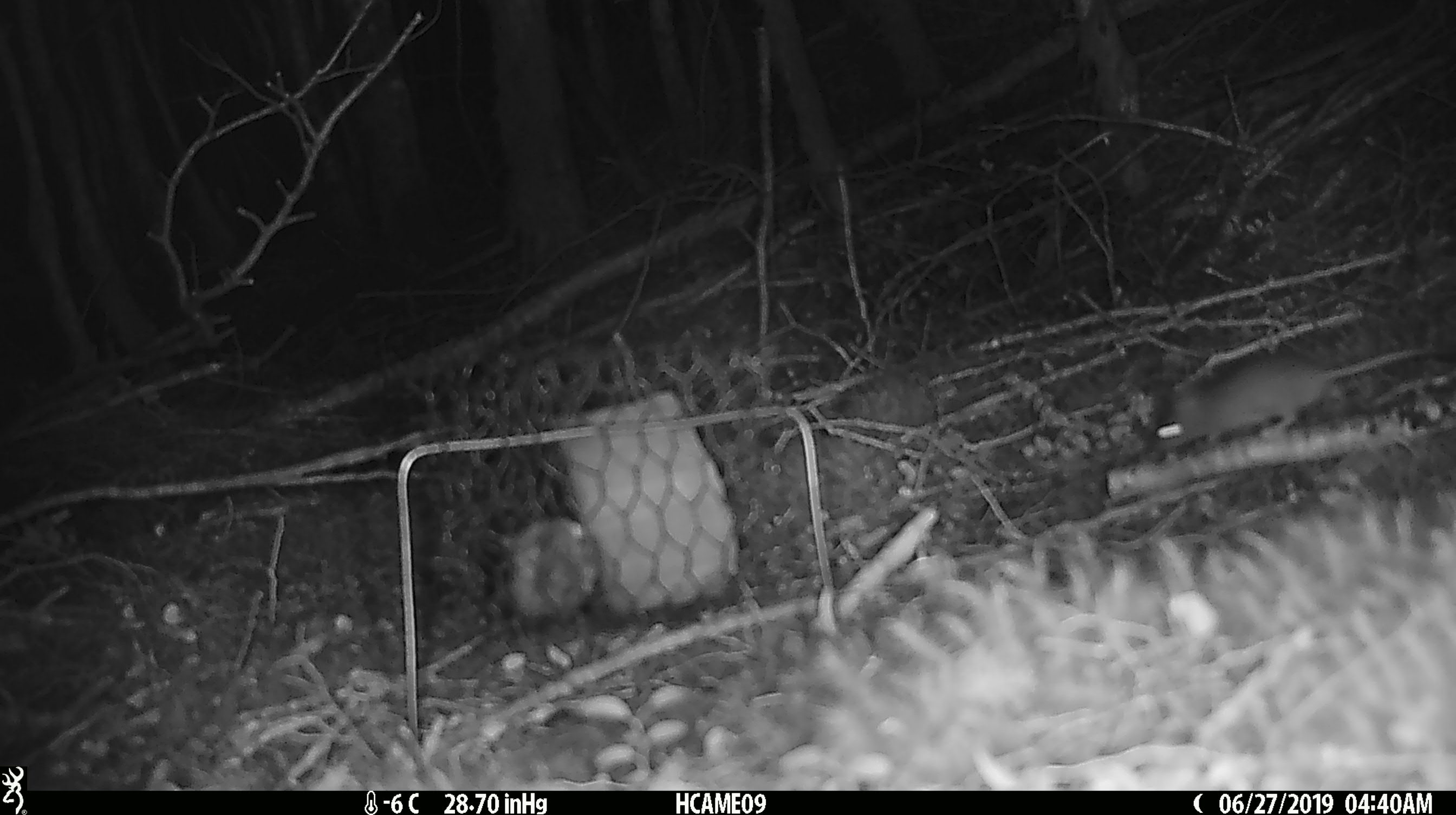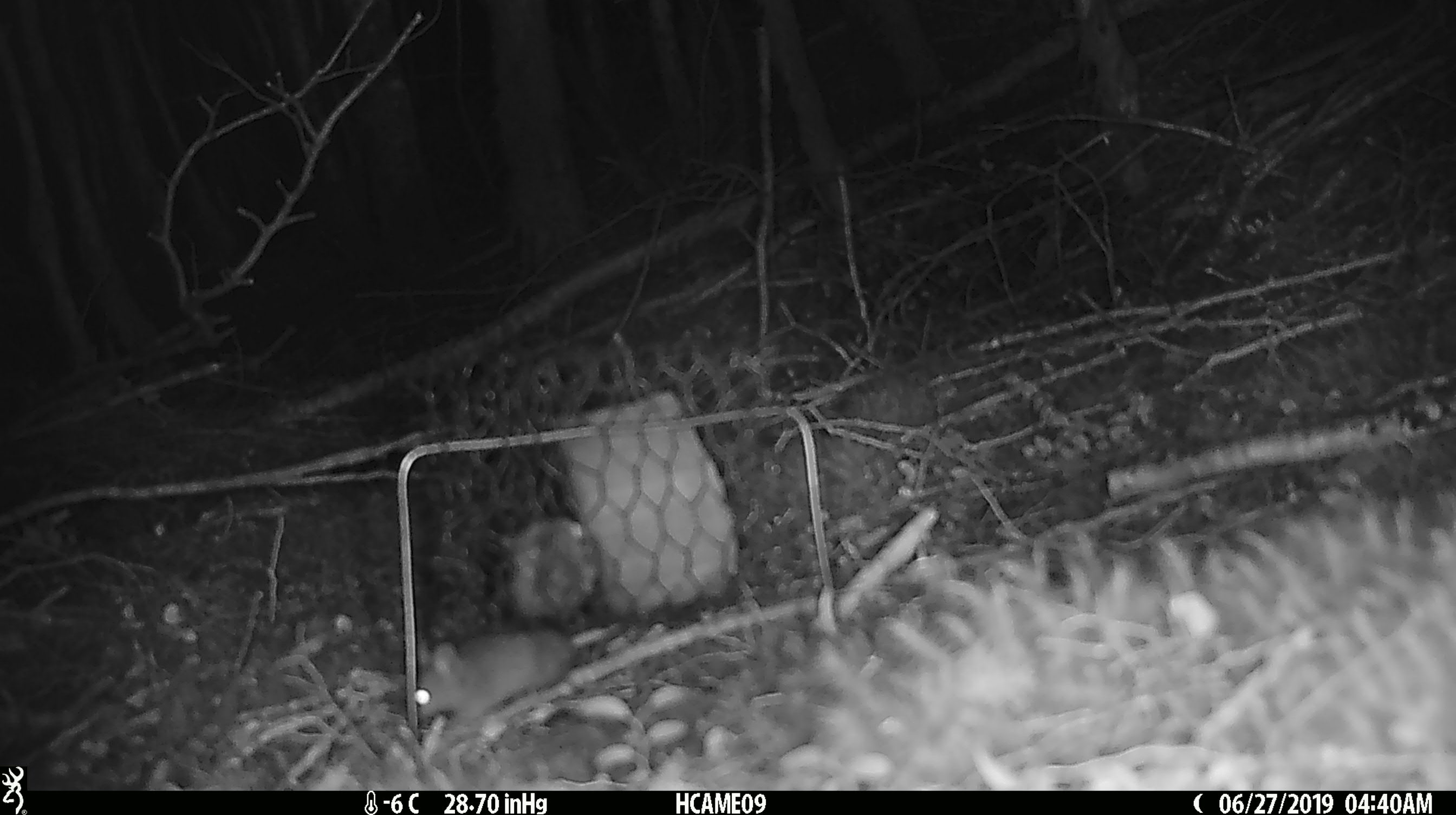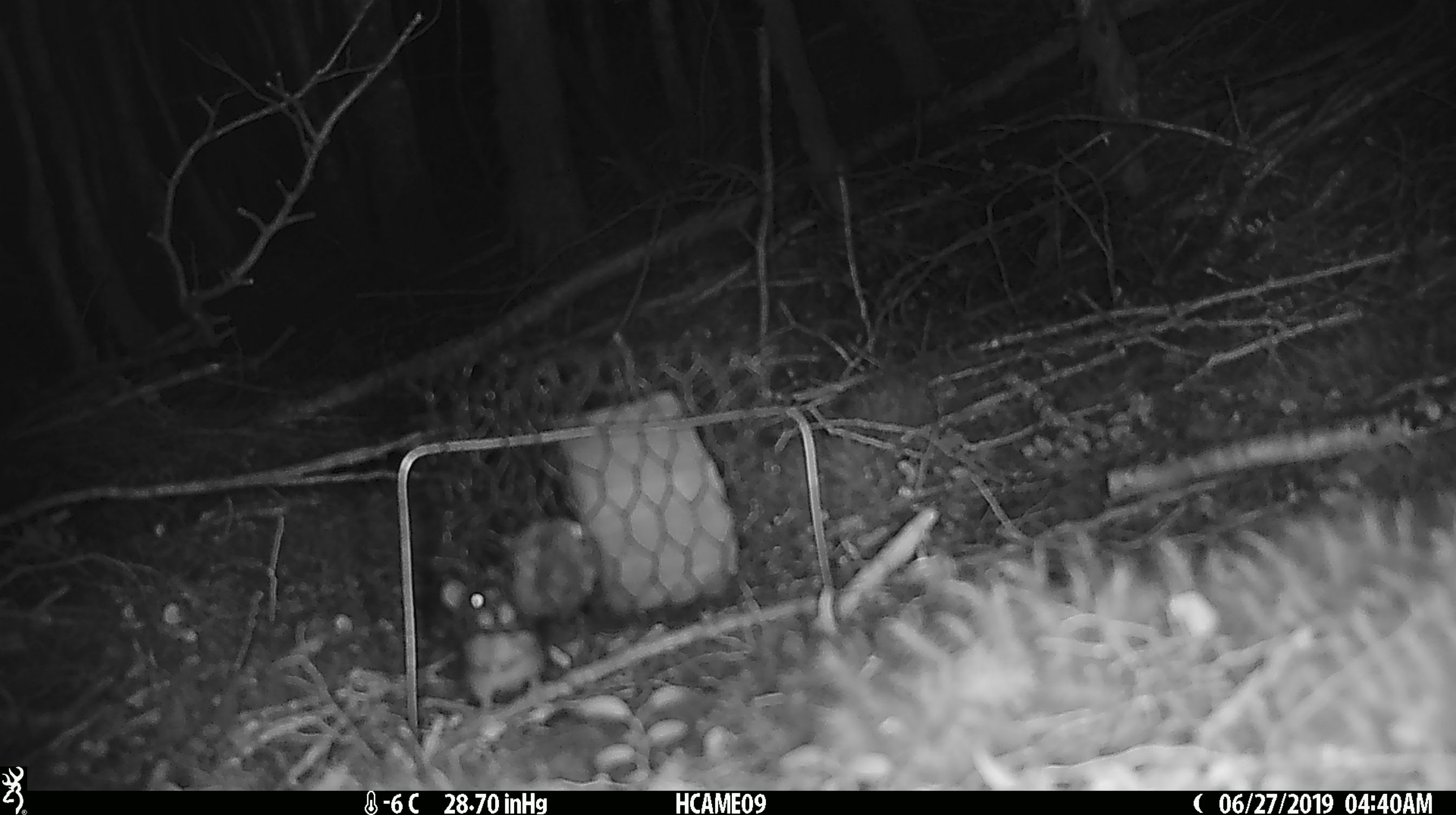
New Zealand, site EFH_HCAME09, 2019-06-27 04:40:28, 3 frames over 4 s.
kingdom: Animalia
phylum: Chordata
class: Mammalia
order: Rodentia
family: Muridae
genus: Mus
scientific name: Mus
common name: mouse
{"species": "mouse (Mus)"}